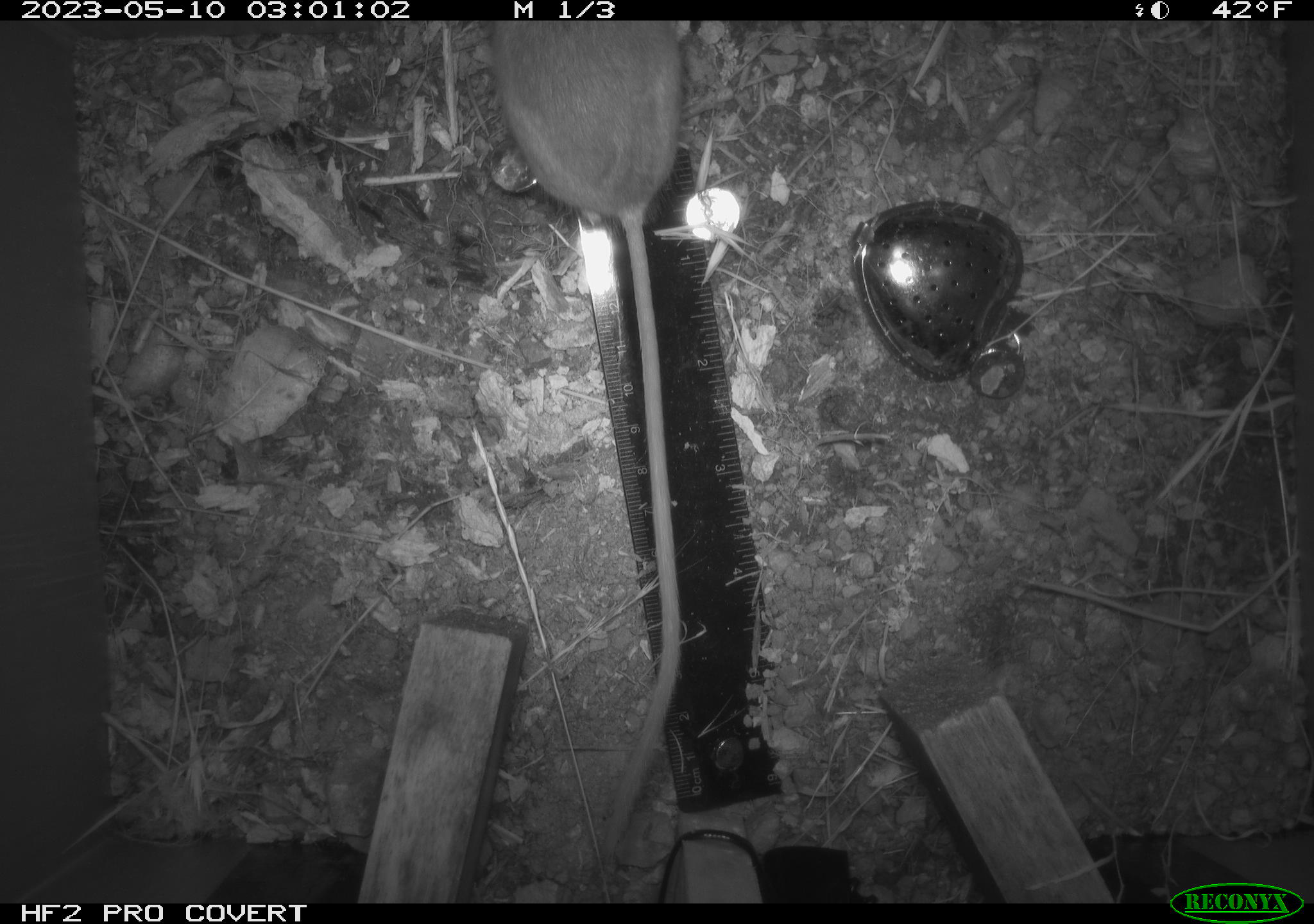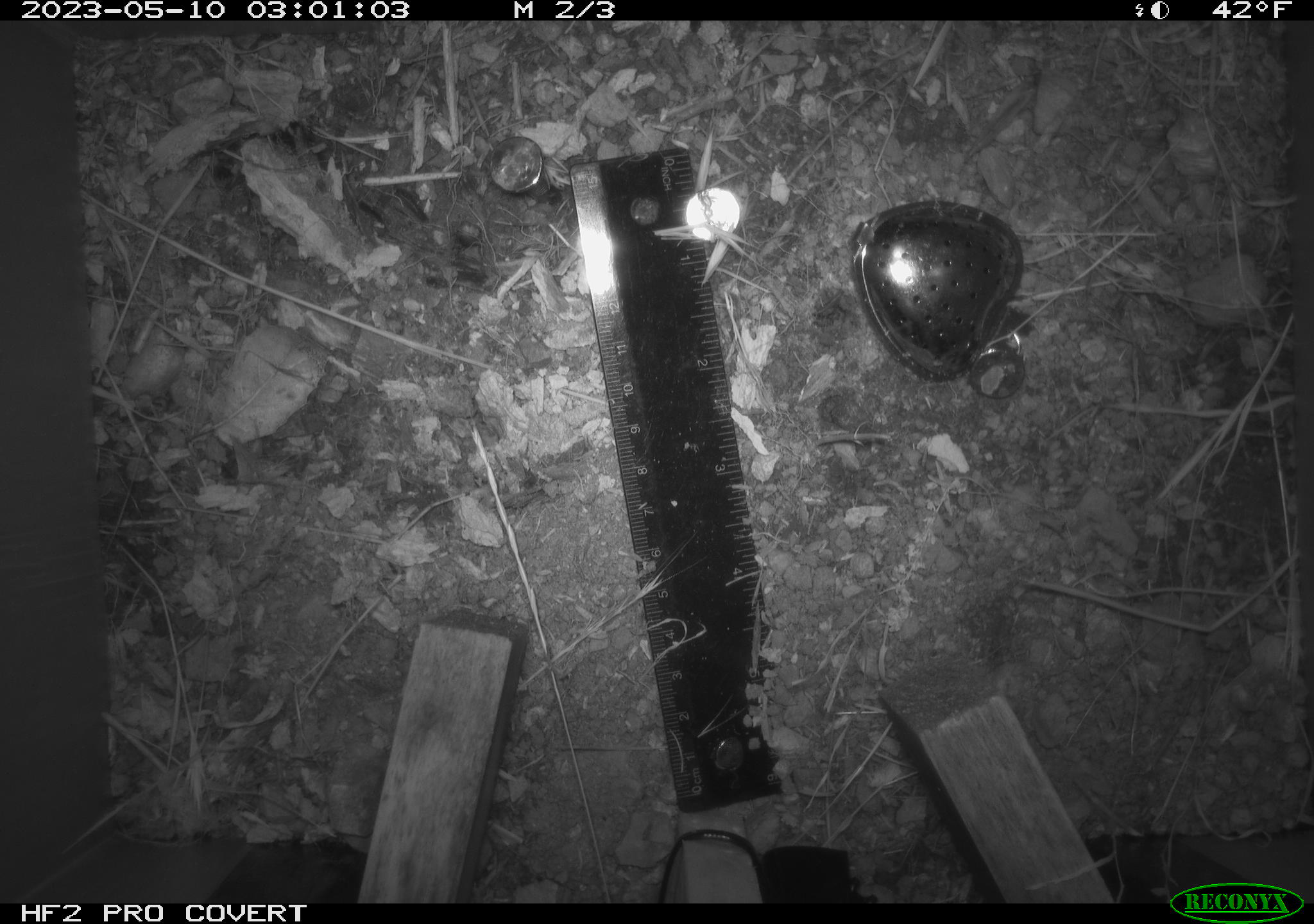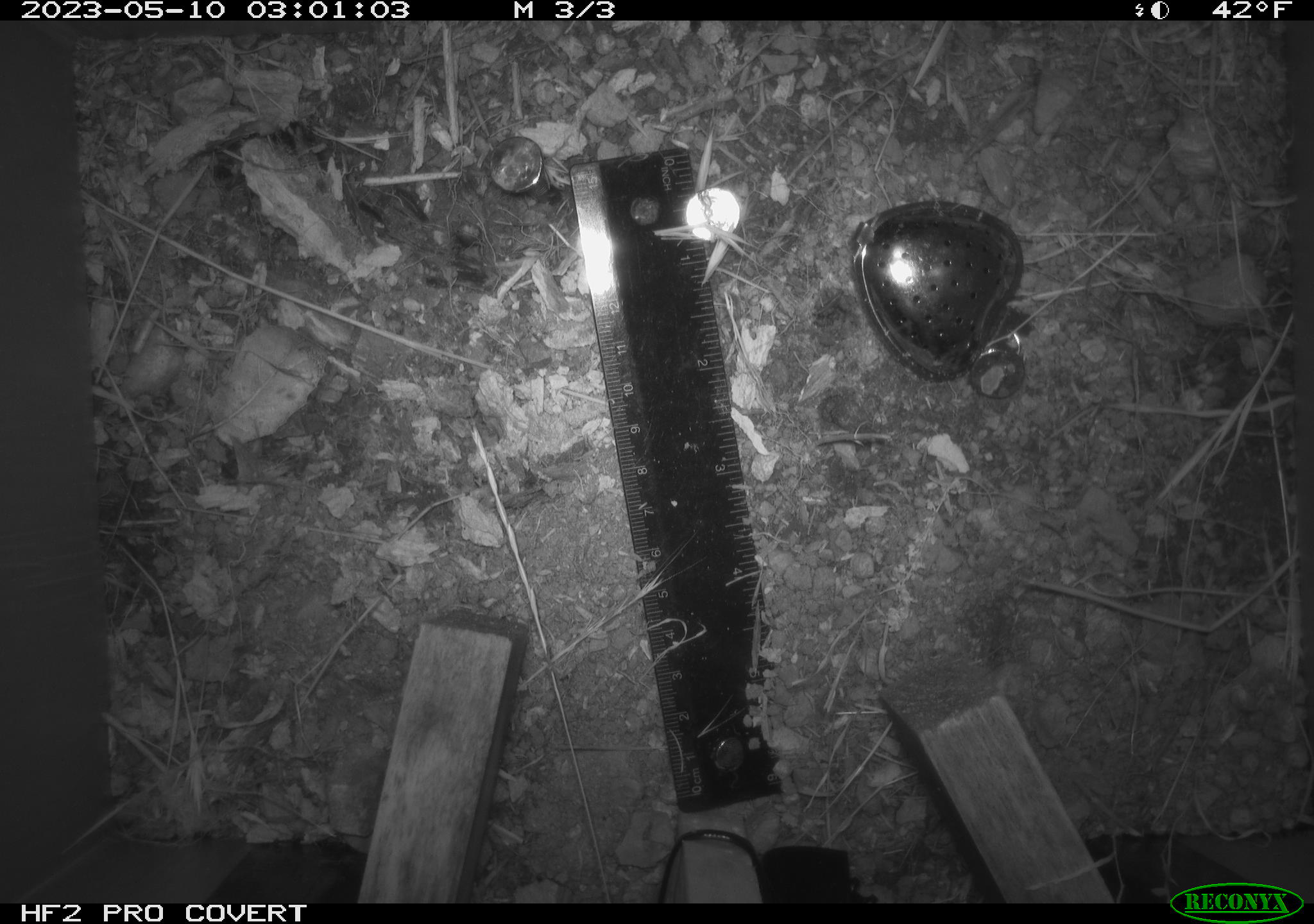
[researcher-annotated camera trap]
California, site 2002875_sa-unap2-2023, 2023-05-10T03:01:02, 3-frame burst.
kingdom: Animalia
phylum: Chordata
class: Mammalia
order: Rodentia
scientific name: Rodentia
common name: mouse species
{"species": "mouse species (Rodentia)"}